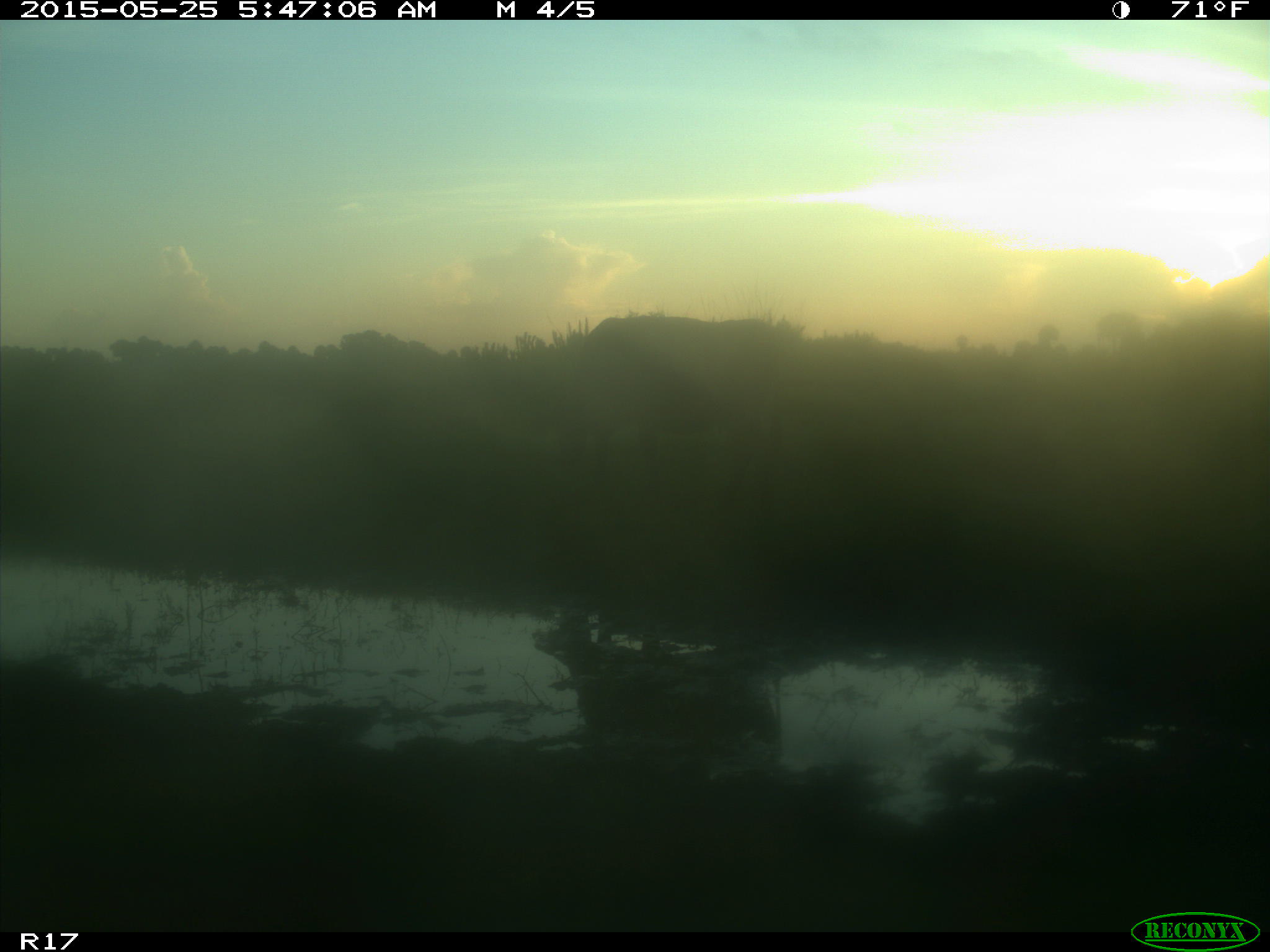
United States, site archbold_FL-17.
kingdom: Animalia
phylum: Chordata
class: Mammalia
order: Artiodactyla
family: Bovidae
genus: Bos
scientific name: Bos taurus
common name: domestic cow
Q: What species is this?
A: Bos taurus (domestic cow).